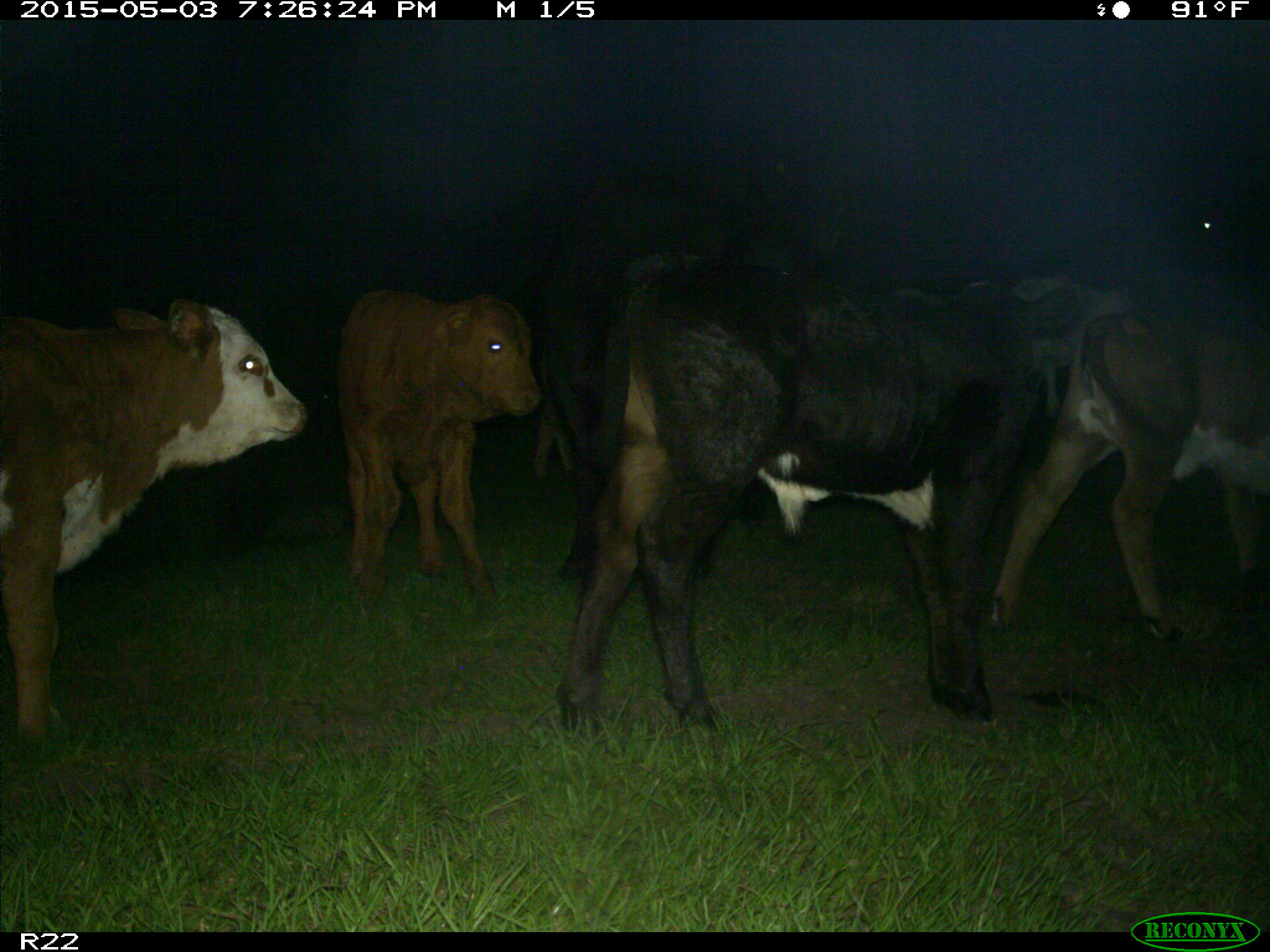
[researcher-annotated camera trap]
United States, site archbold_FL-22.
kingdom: Animalia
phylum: Chordata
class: Mammalia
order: Artiodactyla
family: Bovidae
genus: Bos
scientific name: Bos taurus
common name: domestic cow